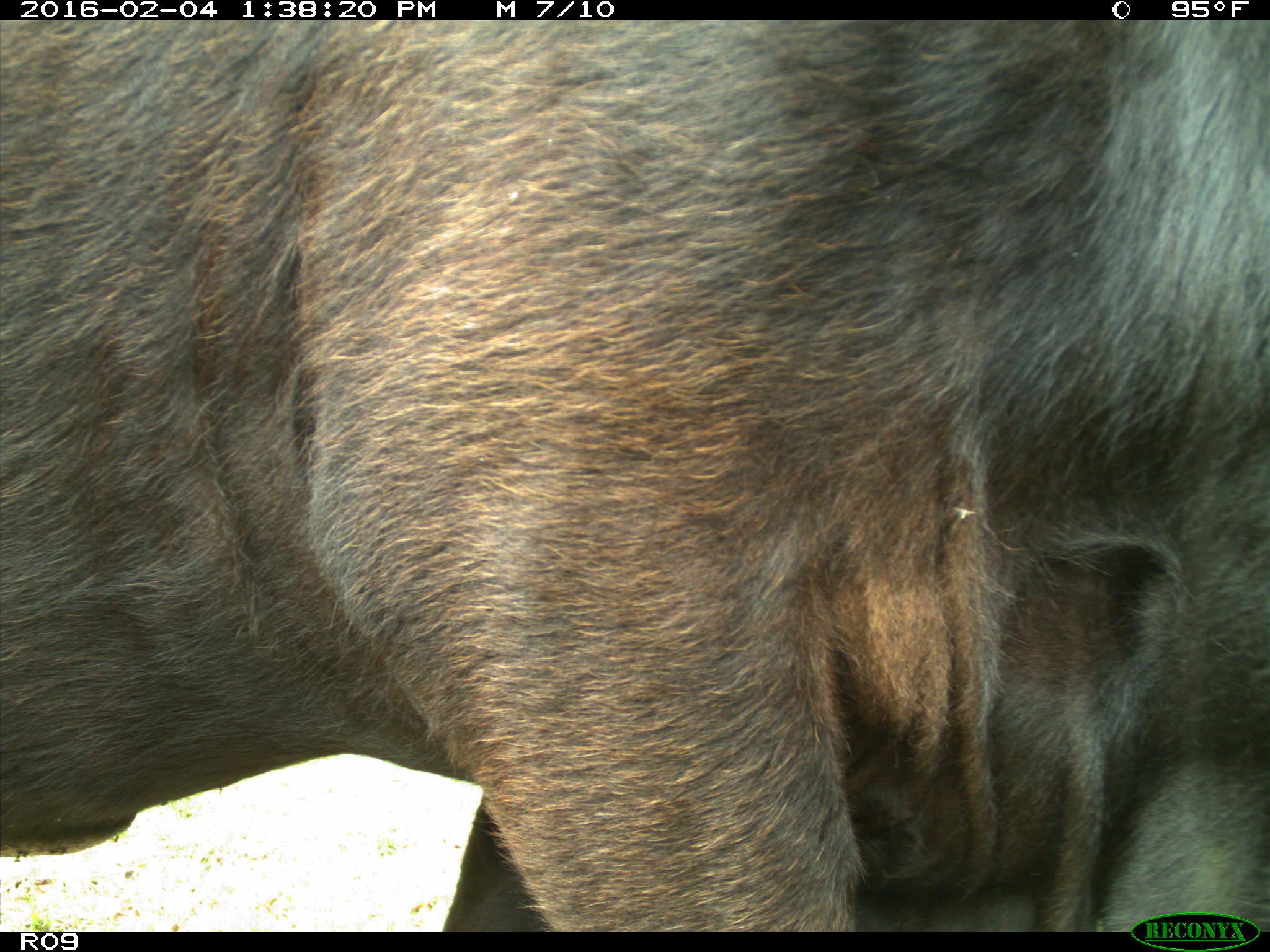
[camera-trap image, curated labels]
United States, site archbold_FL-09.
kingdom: Animalia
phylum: Chordata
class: Mammalia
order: Artiodactyla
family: Bovidae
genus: Bos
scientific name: Bos taurus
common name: domestic cow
Bos taurus (domestic cow).